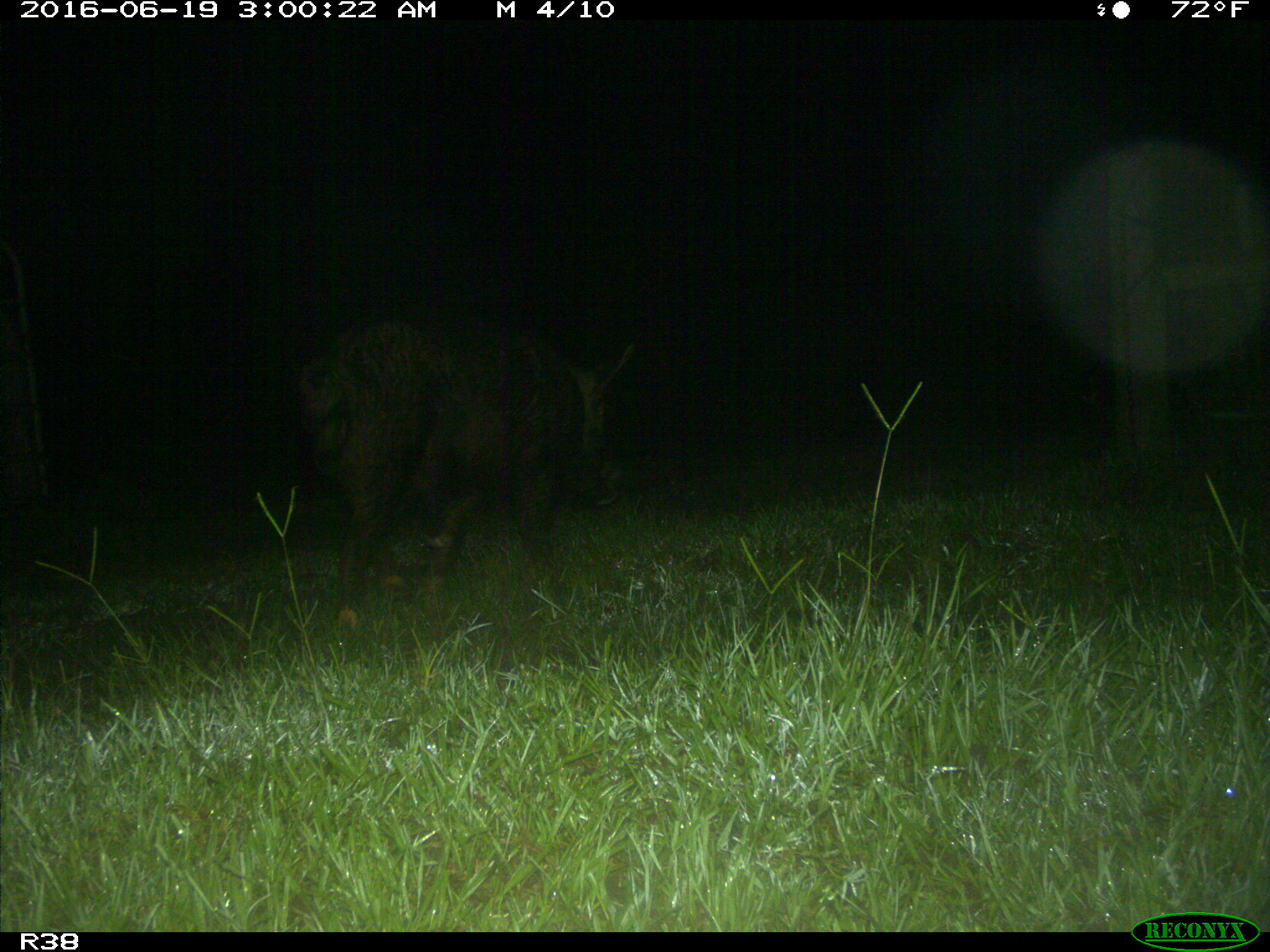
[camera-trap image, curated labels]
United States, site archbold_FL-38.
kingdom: Animalia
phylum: Chordata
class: Mammalia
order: Artiodactyla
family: Suidae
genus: Sus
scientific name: Sus scrofa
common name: wild boar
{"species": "Sus scrofa (wild boar)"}